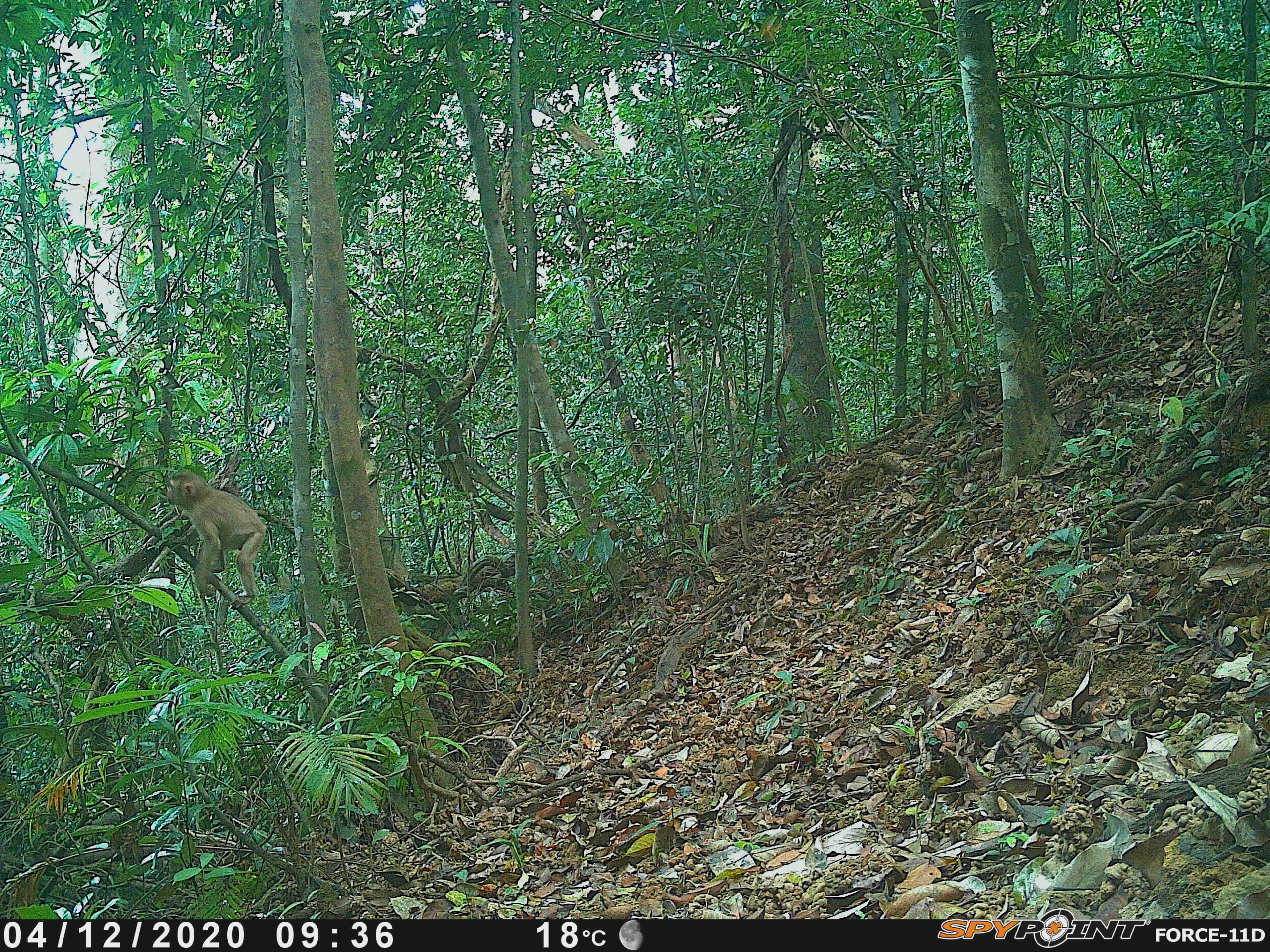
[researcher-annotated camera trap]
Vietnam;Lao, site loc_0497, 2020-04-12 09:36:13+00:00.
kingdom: Animalia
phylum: Chordata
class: Mammalia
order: Primates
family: Cercopithecidae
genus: Macaca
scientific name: Macaca nemestrina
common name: pig-tailed macaque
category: pig tailed macaque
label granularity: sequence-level